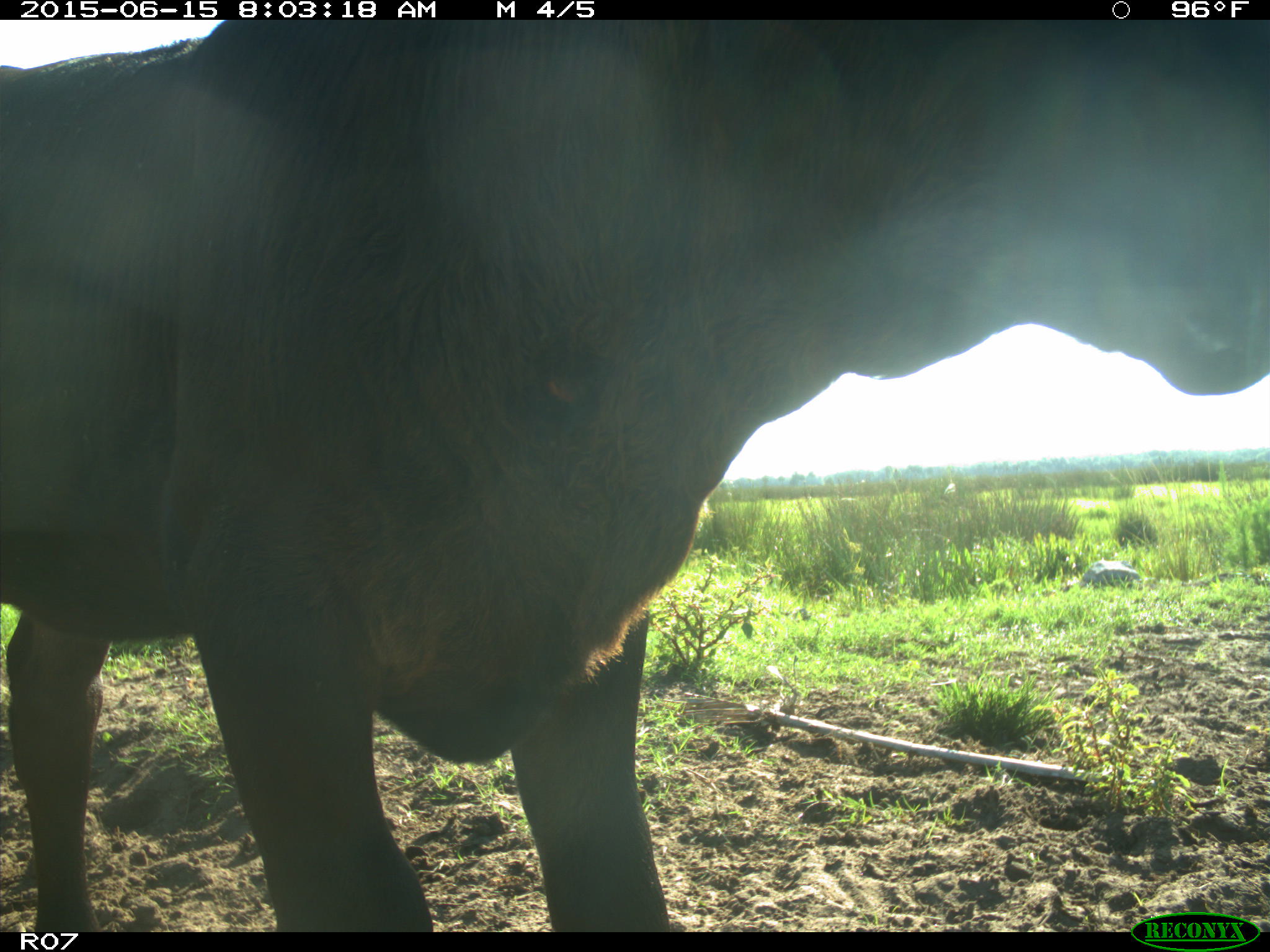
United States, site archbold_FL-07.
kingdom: Animalia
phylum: Chordata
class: Mammalia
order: Artiodactyla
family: Bovidae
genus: Bos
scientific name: Bos taurus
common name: domestic cow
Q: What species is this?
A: Bos taurus (domestic cow).